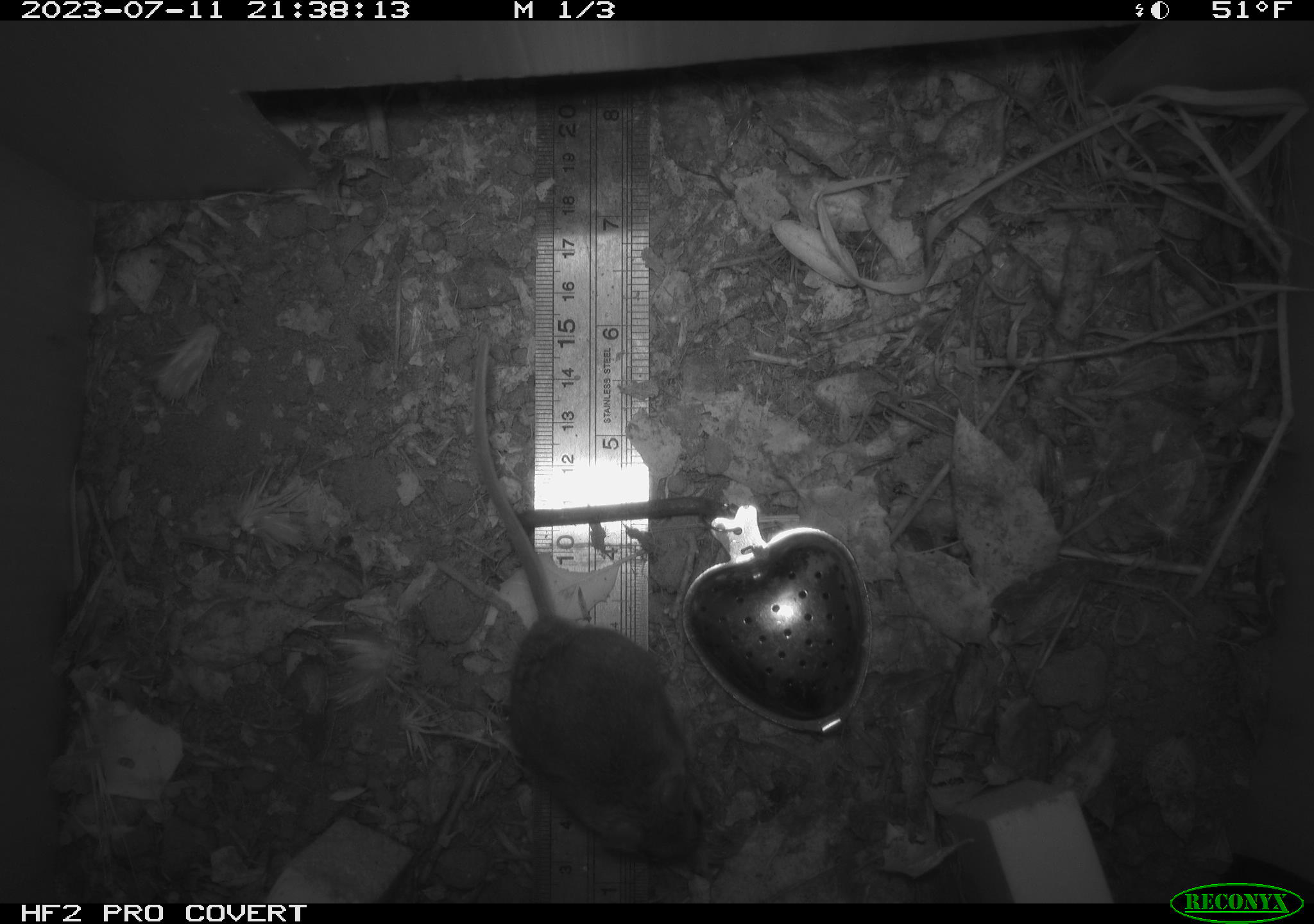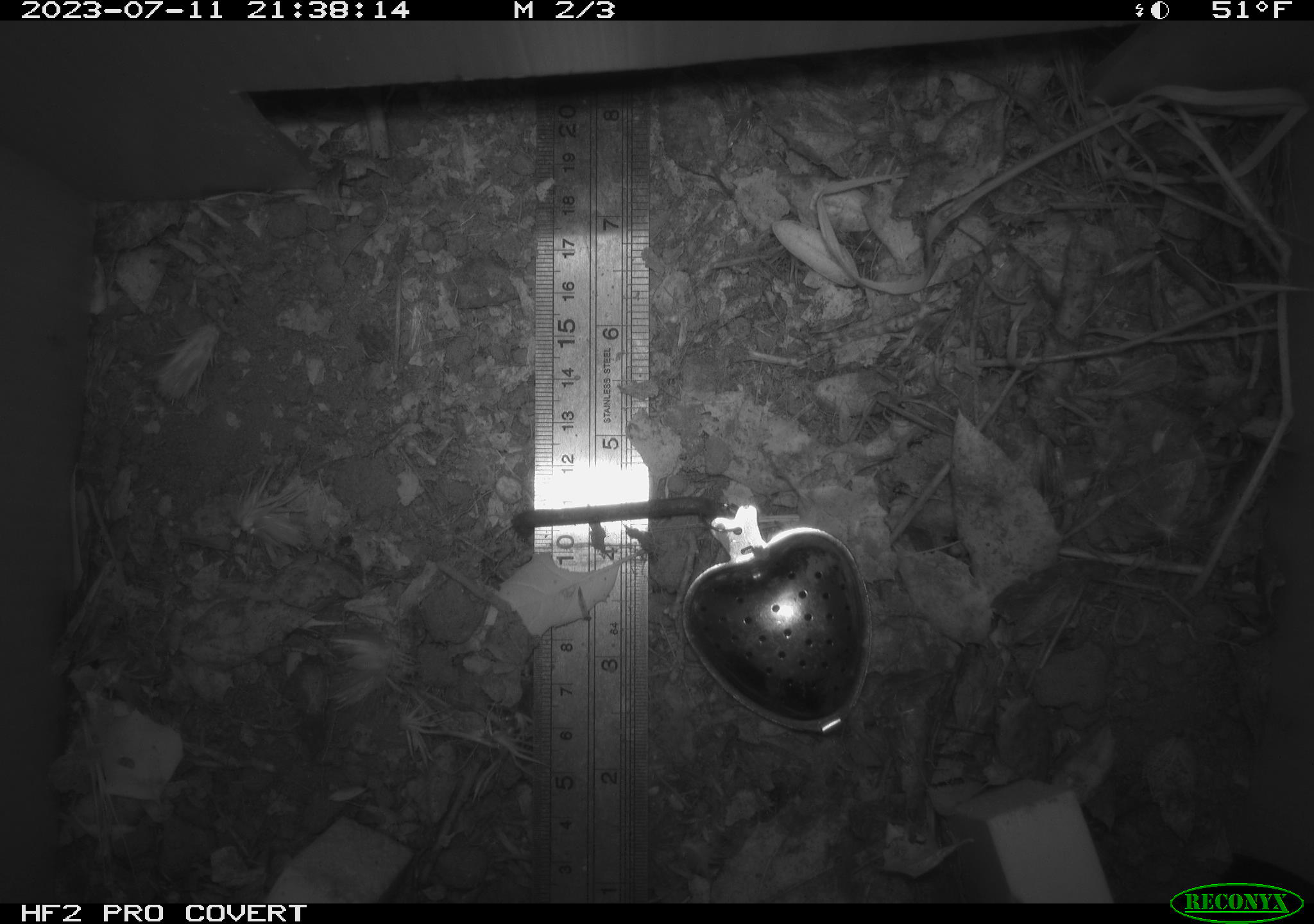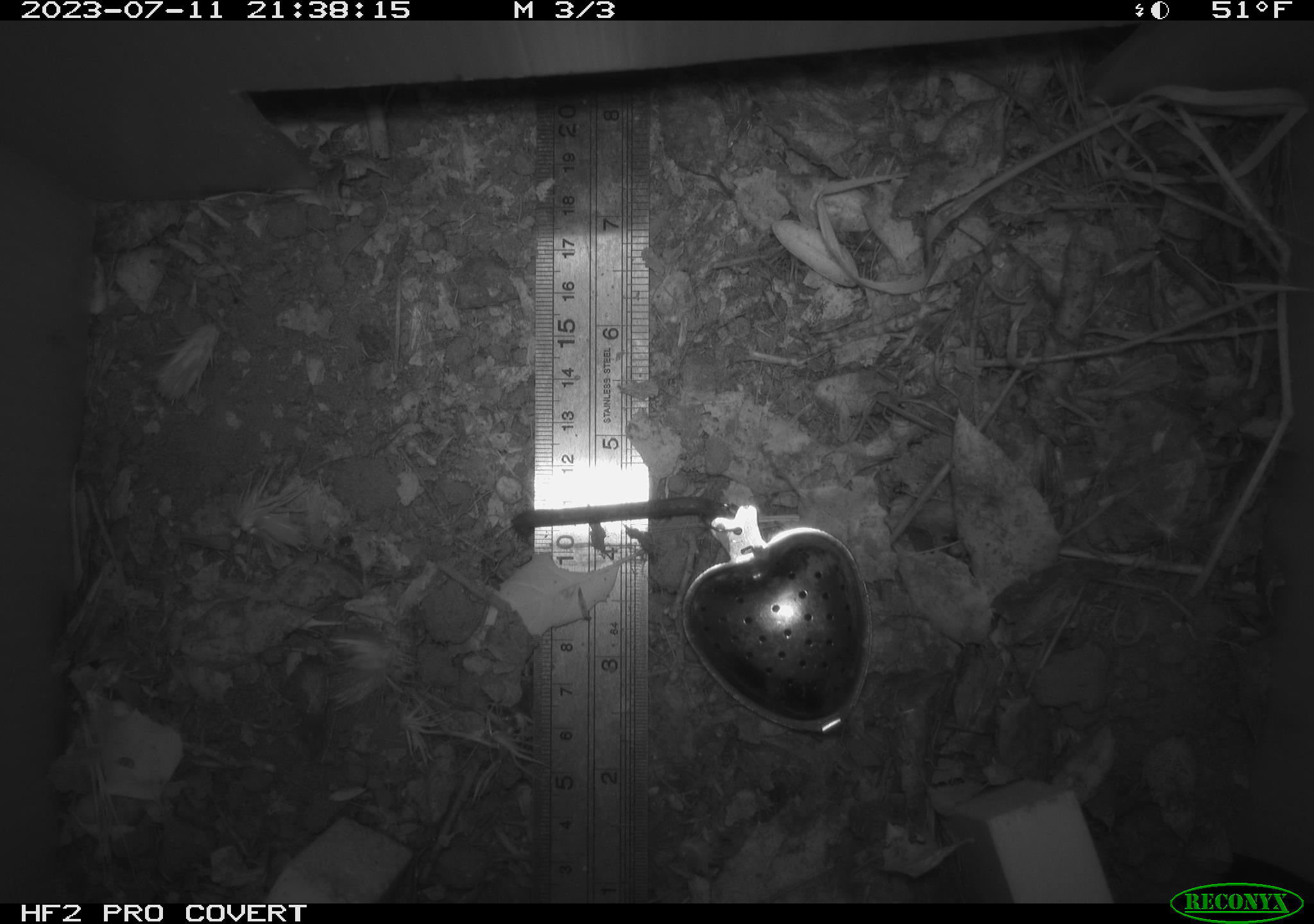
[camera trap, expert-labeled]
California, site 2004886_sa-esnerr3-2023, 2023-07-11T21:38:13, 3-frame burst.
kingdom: Animalia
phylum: Chordata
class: Mammalia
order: Rodentia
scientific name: Rodentia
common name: mouse species